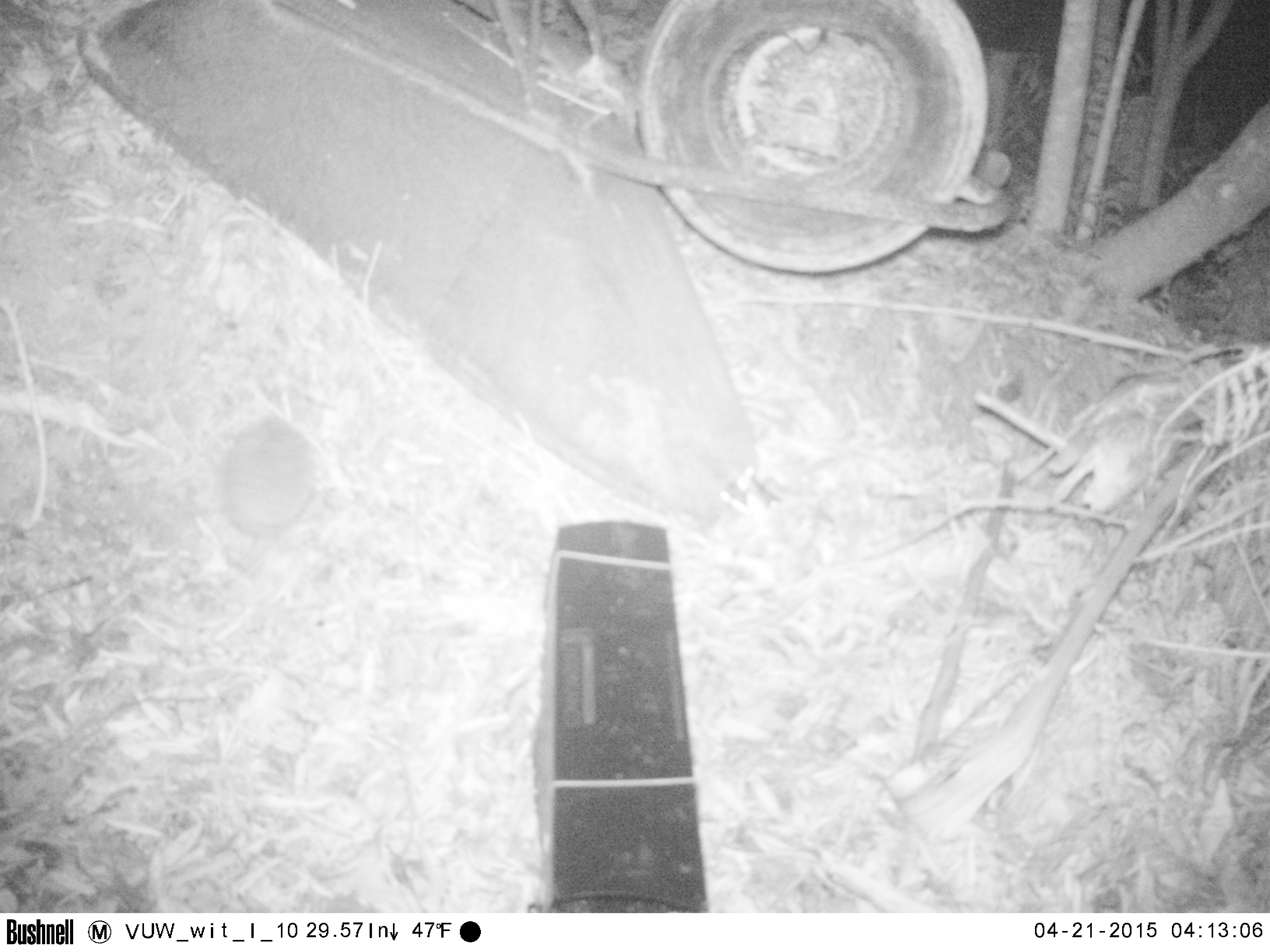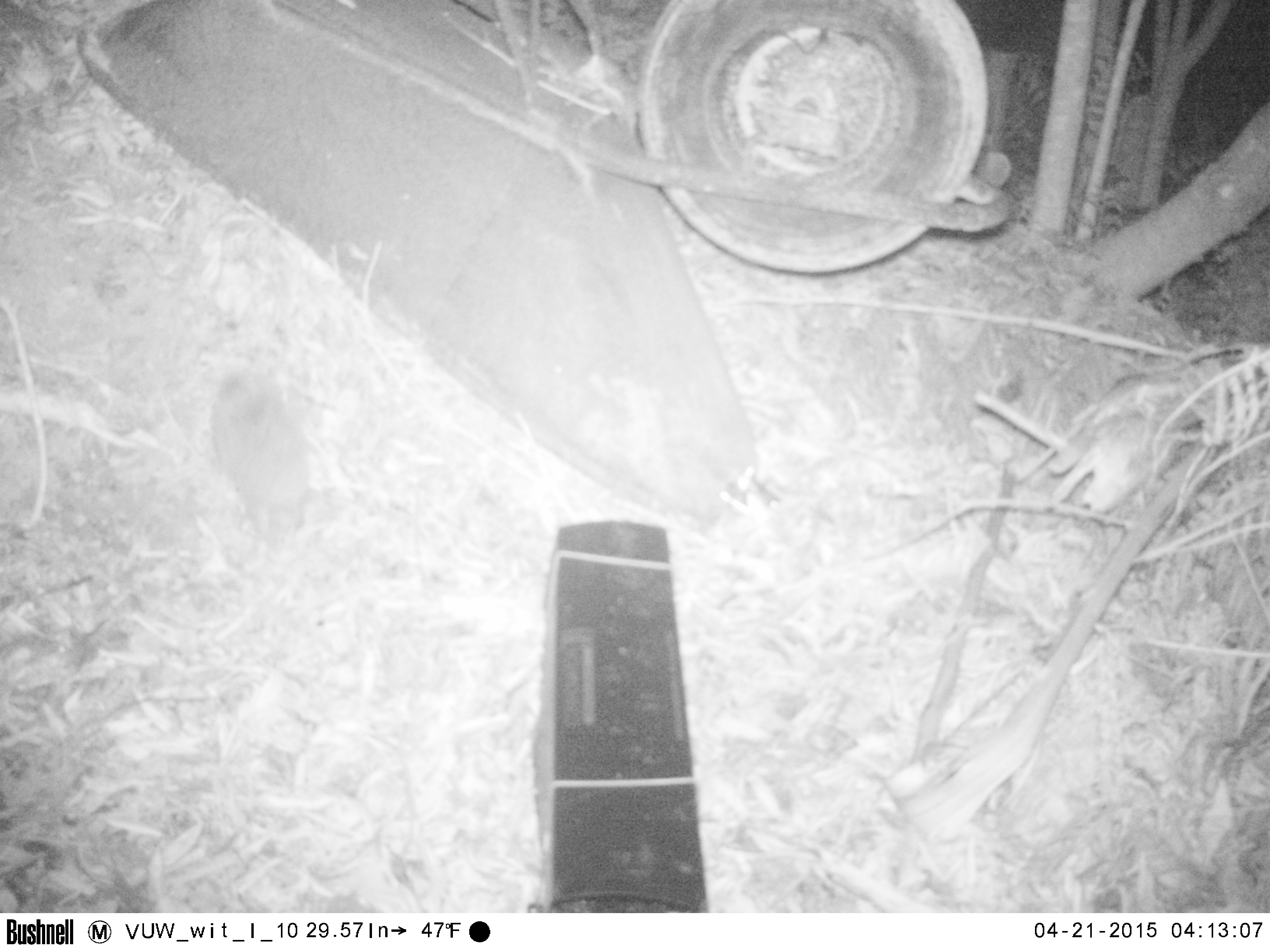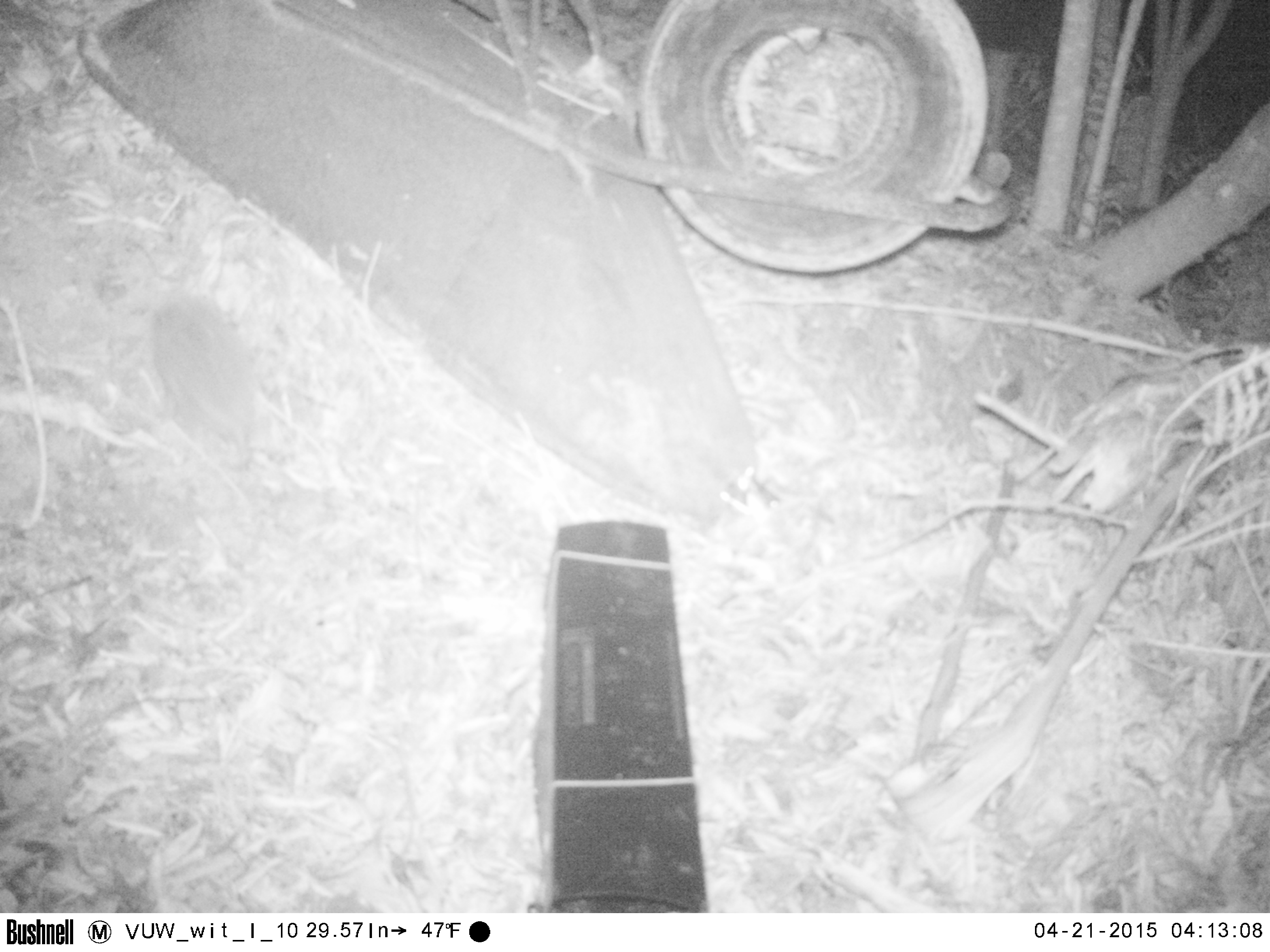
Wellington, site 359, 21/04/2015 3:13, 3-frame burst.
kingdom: Animalia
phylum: Chordata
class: Mammalia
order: Eulipotyphla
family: Erinaceidae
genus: Erinaceus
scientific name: Erinaceus europaeus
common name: hedgehog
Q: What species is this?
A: Hedgehog (Erinaceus europaeus).